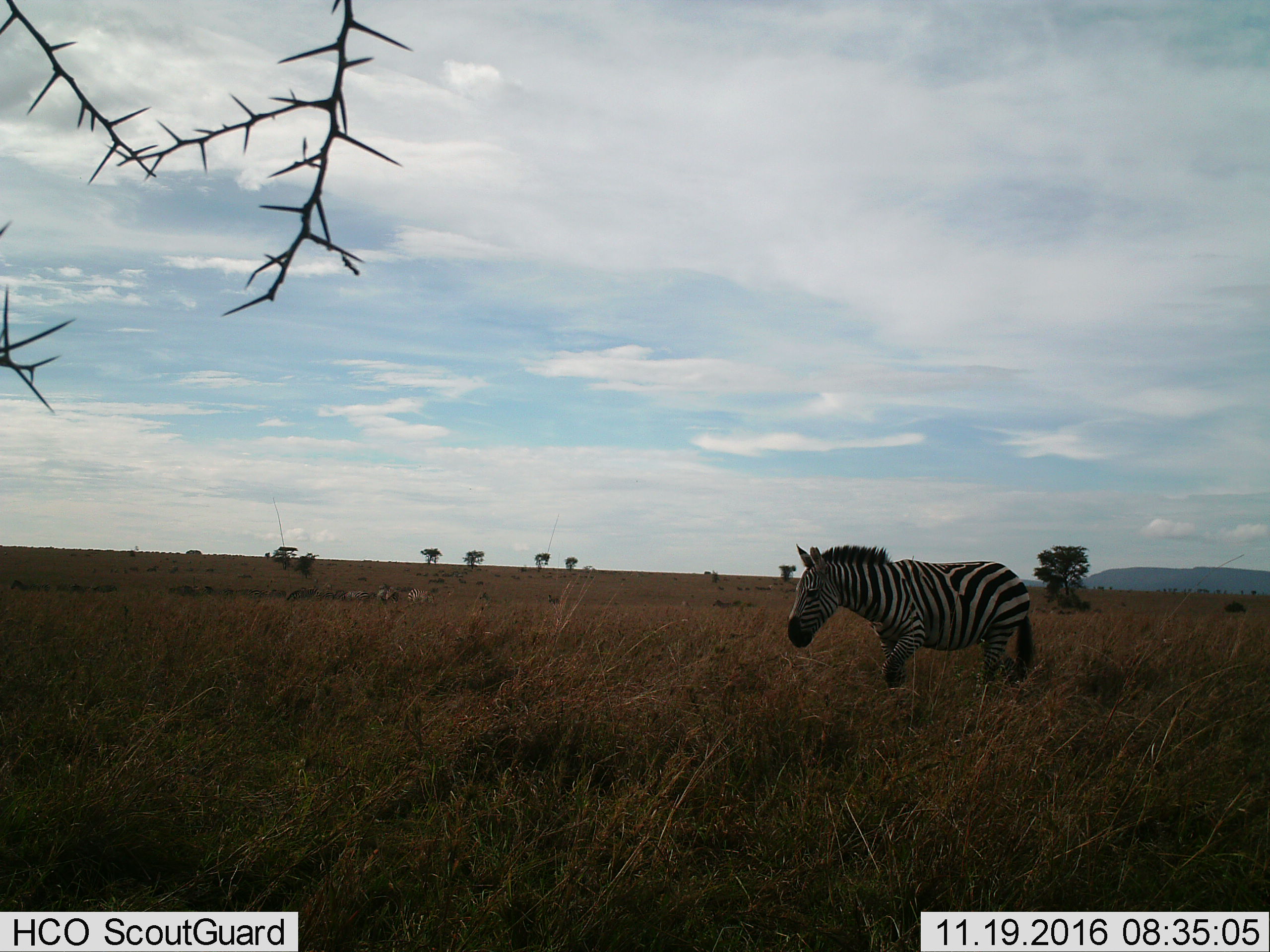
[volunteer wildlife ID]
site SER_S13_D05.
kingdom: Animalia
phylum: Chordata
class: Mammalia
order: Perissodactyla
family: Equidae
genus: Equus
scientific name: Equus quagga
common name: plains zebra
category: zebraplains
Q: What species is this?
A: Zebraplains (plains zebra) (Equus quagga).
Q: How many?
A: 6.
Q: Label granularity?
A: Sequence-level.